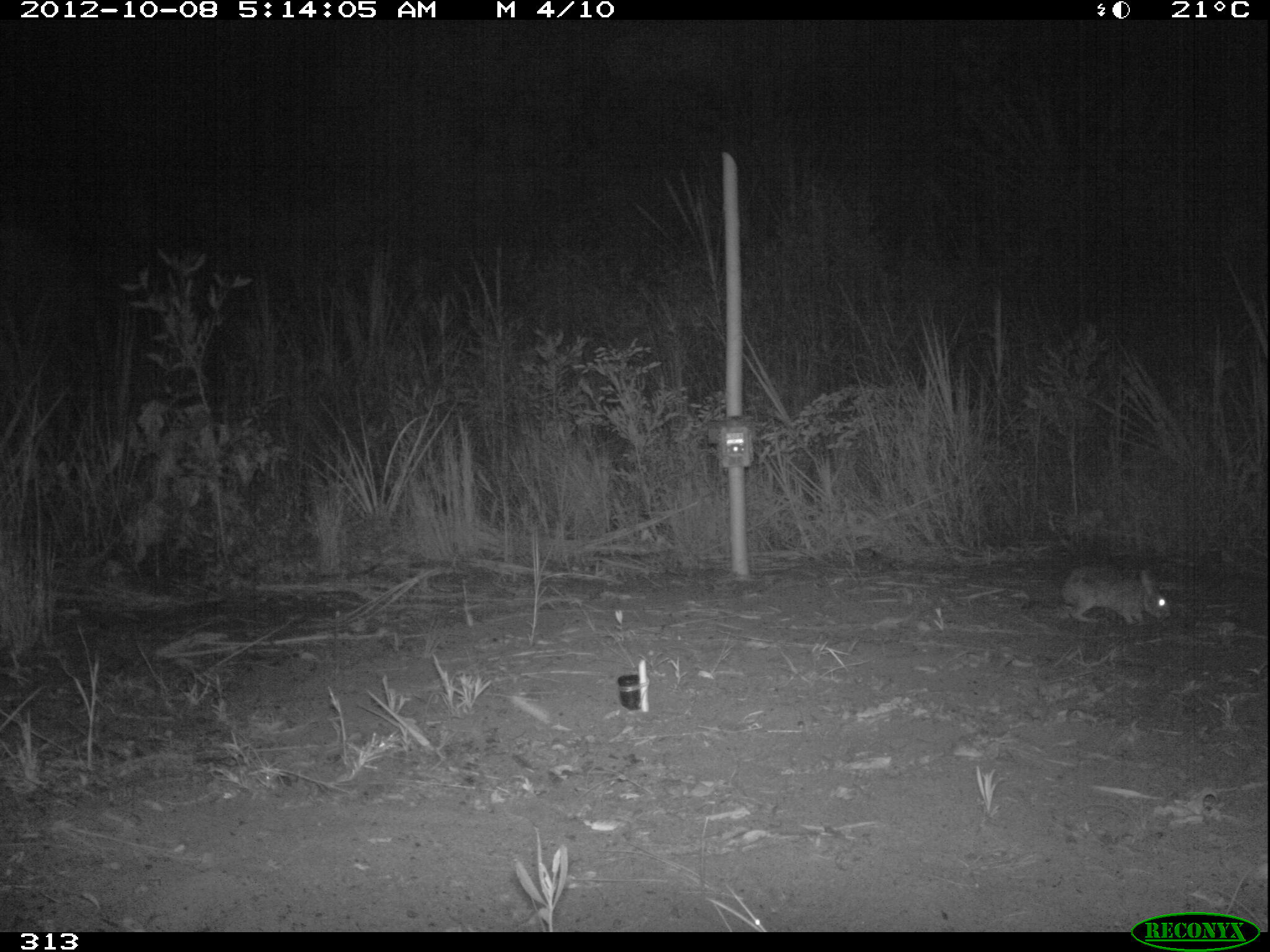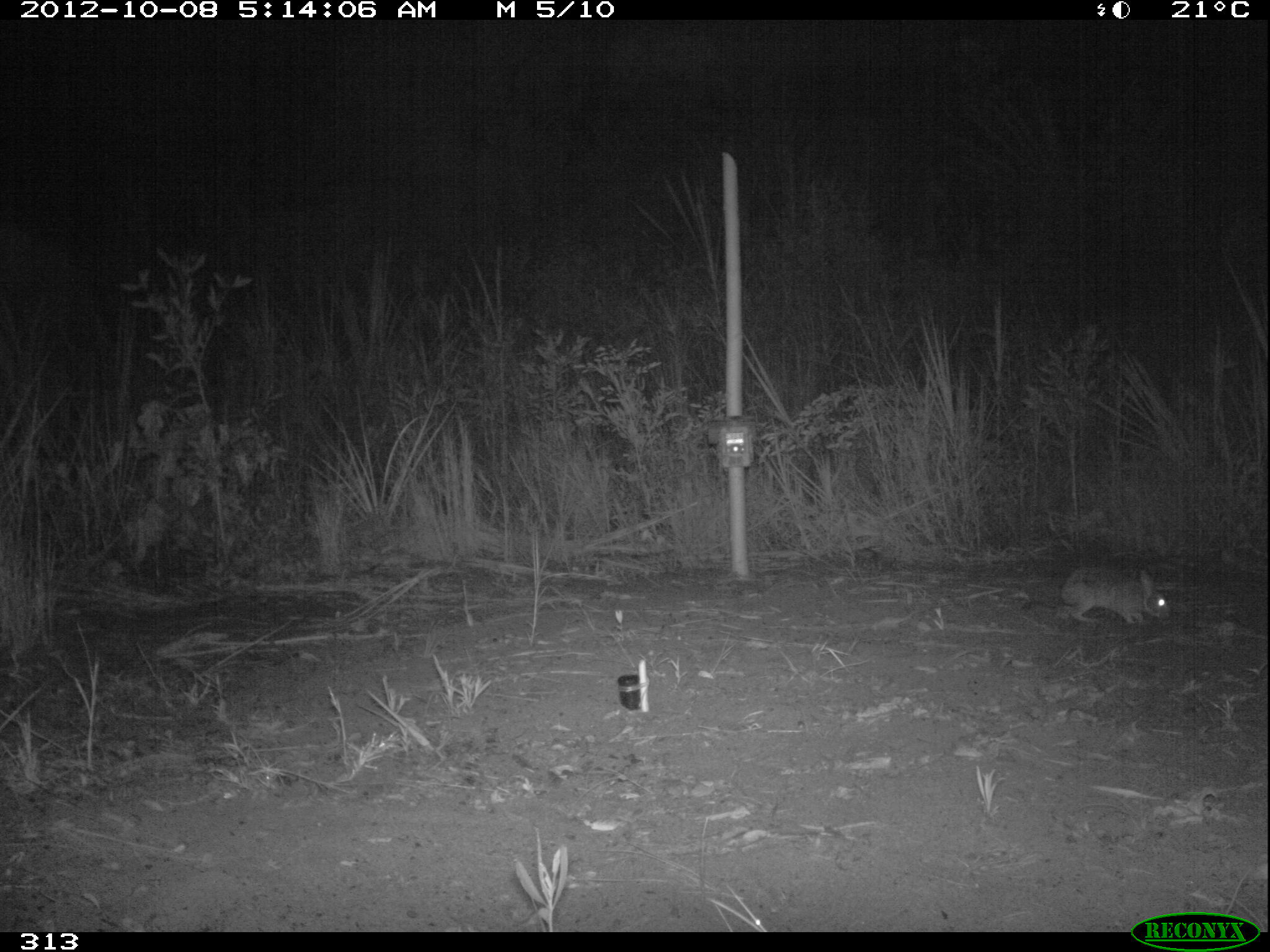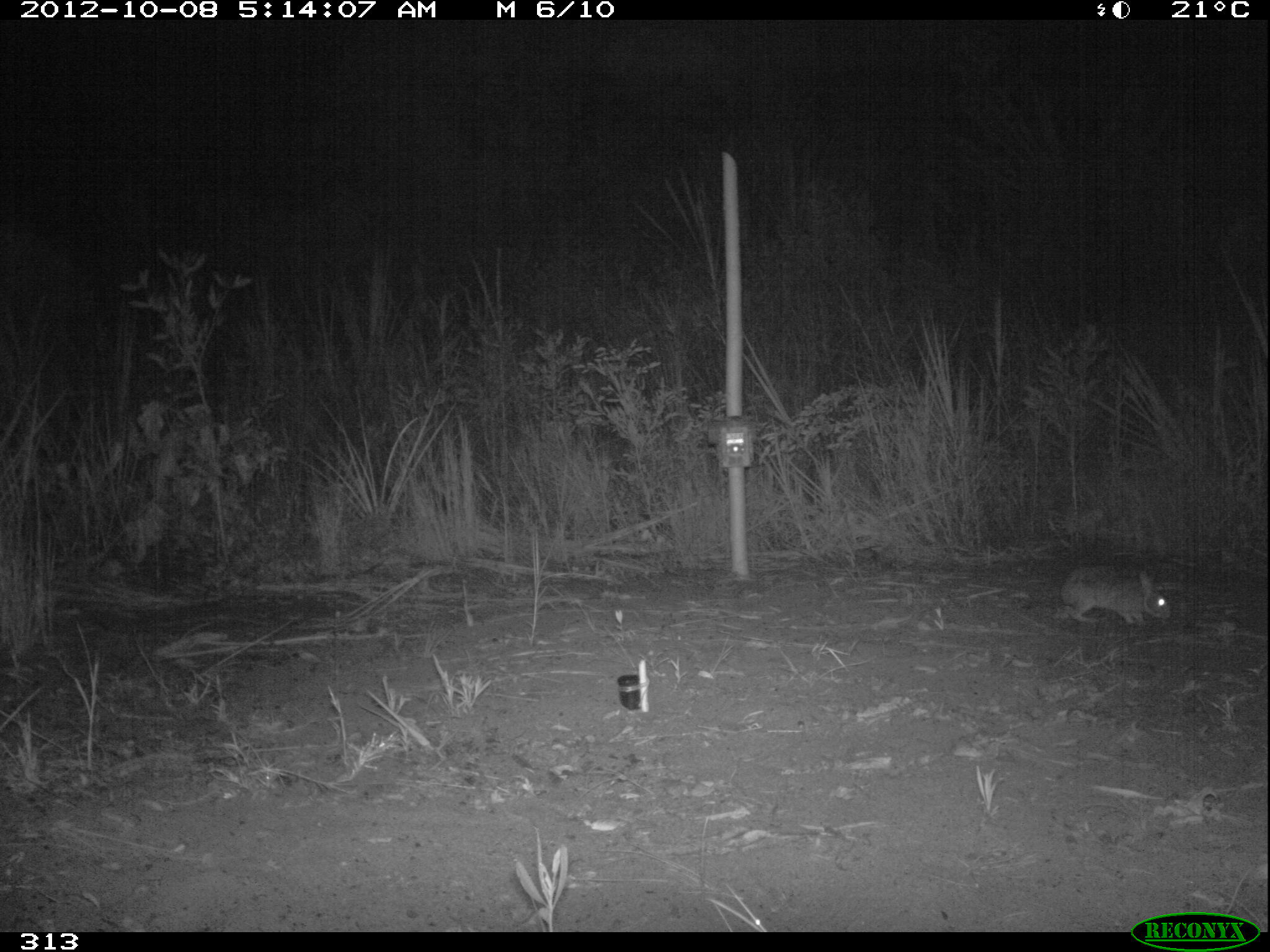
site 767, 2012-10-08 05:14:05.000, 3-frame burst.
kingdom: Animalia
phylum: Chordata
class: Mammalia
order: Lagomorpha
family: Leporidae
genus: Sylvilagus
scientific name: Sylvilagus brasiliensis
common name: tapeti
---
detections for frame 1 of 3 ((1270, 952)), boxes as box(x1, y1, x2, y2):
sylvilagus brasiliensis: box(1059, 561, 1171, 626)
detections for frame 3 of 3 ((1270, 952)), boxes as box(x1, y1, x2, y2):
sylvilagus brasiliensis: box(1051, 563, 1170, 626)